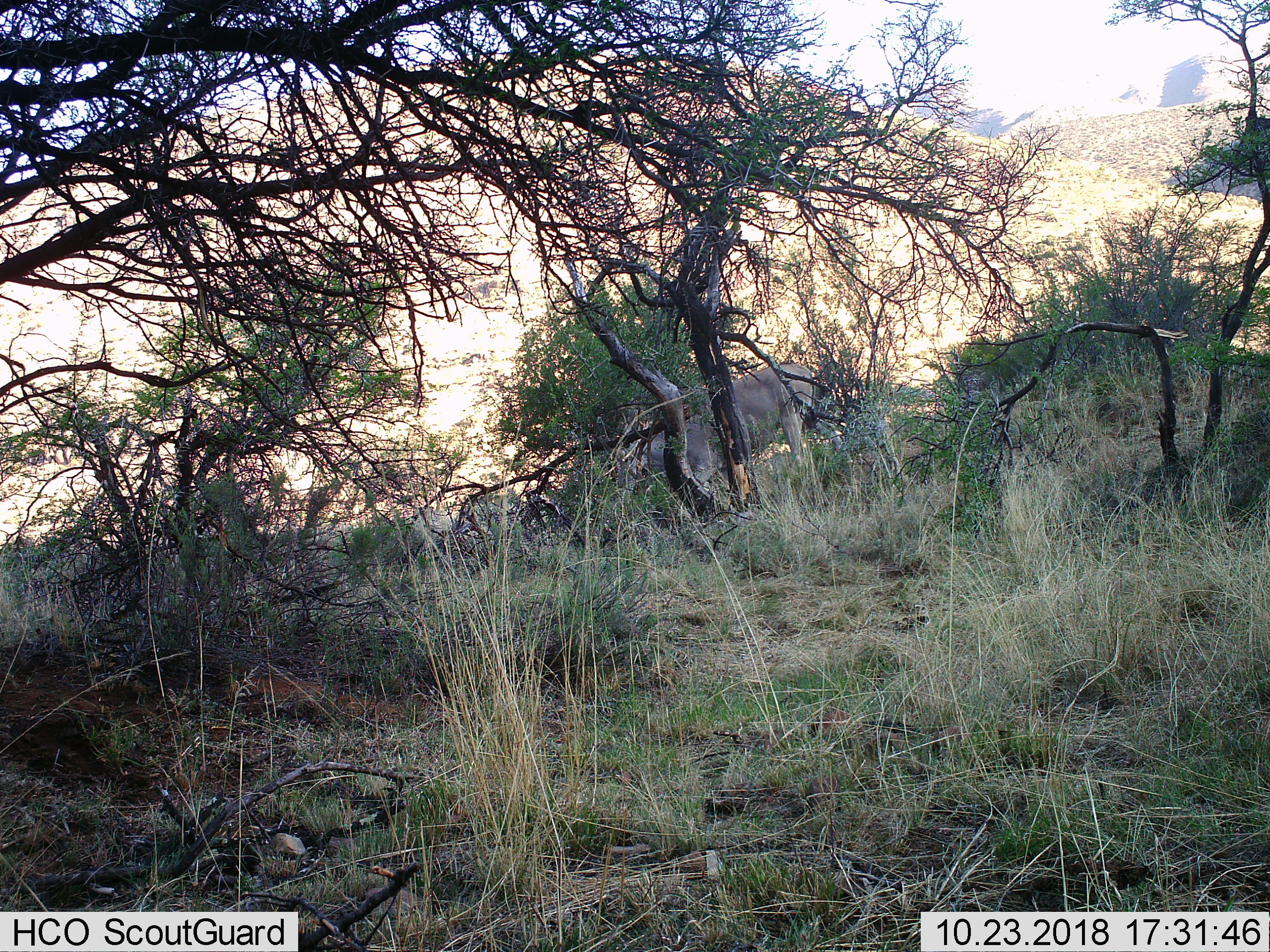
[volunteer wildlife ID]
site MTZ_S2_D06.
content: unidentified animal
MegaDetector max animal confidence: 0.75